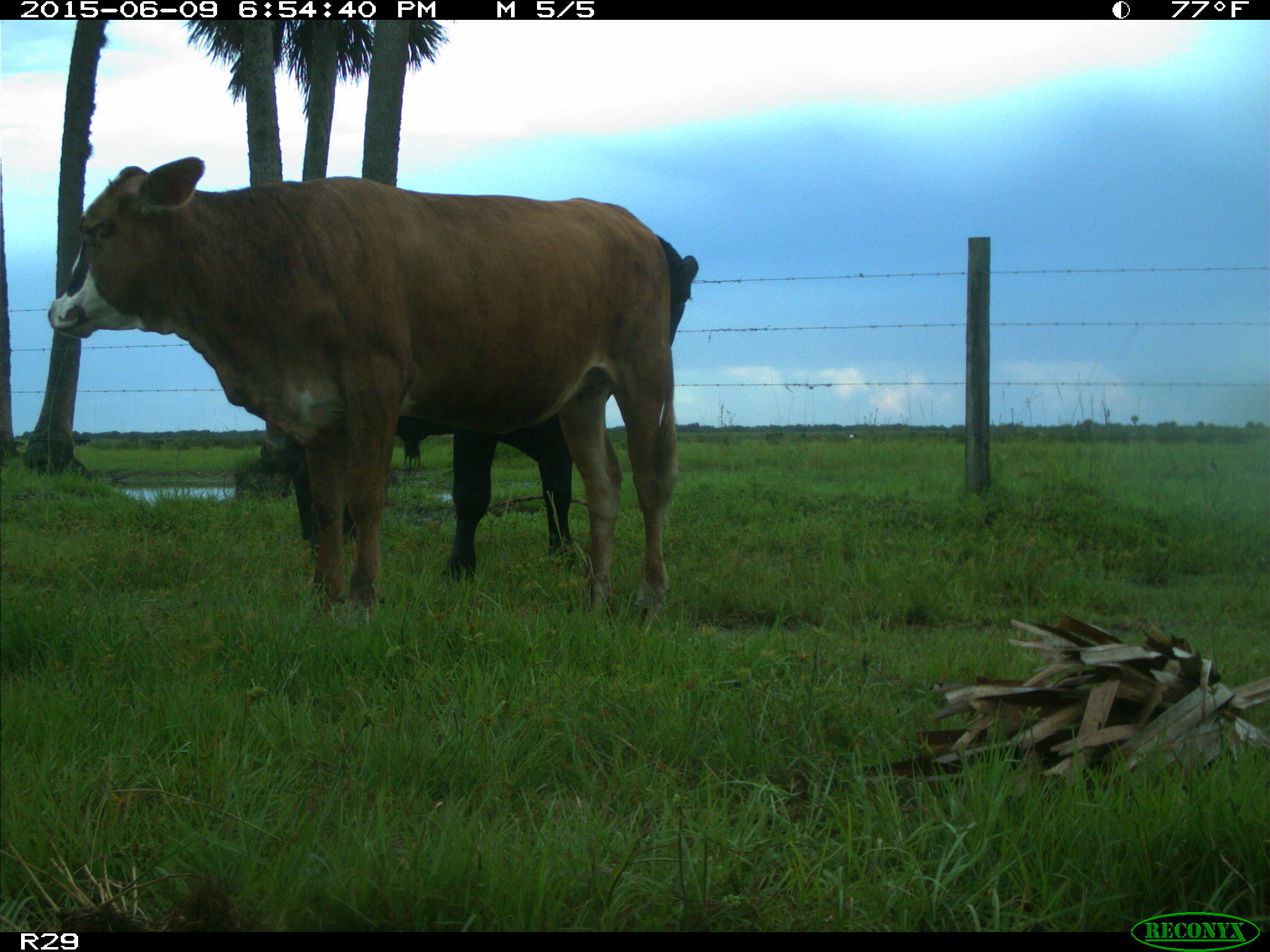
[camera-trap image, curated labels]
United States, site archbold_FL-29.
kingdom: Animalia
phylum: Chordata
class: Mammalia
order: Artiodactyla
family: Bovidae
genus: Bos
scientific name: Bos taurus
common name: domestic cow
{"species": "Bos taurus (domestic cow)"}